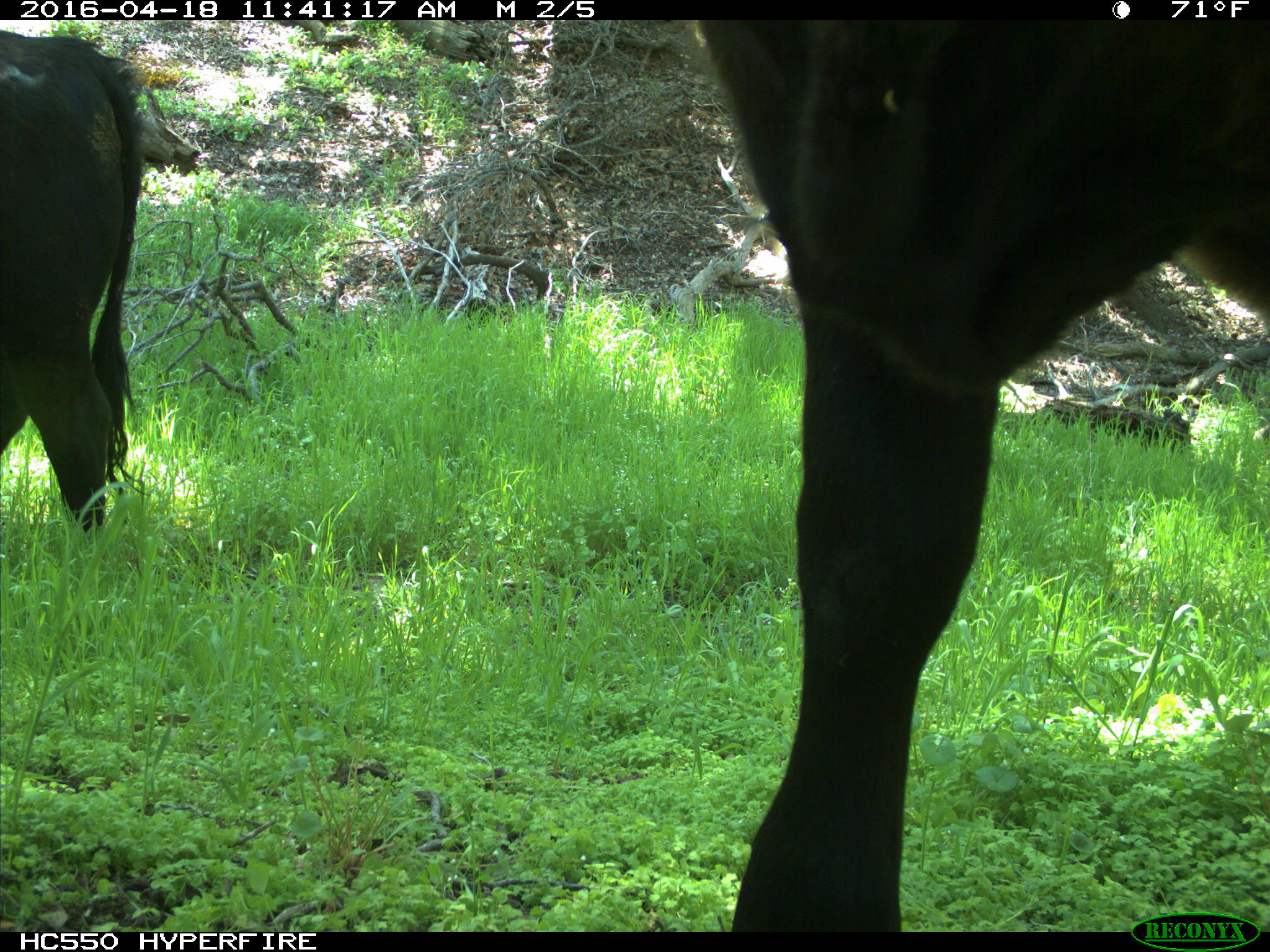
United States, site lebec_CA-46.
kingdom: Animalia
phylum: Chordata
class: Mammalia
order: Artiodactyla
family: Bovidae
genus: Bos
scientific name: Bos taurus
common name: domestic cow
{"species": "Bos taurus (domestic cow)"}